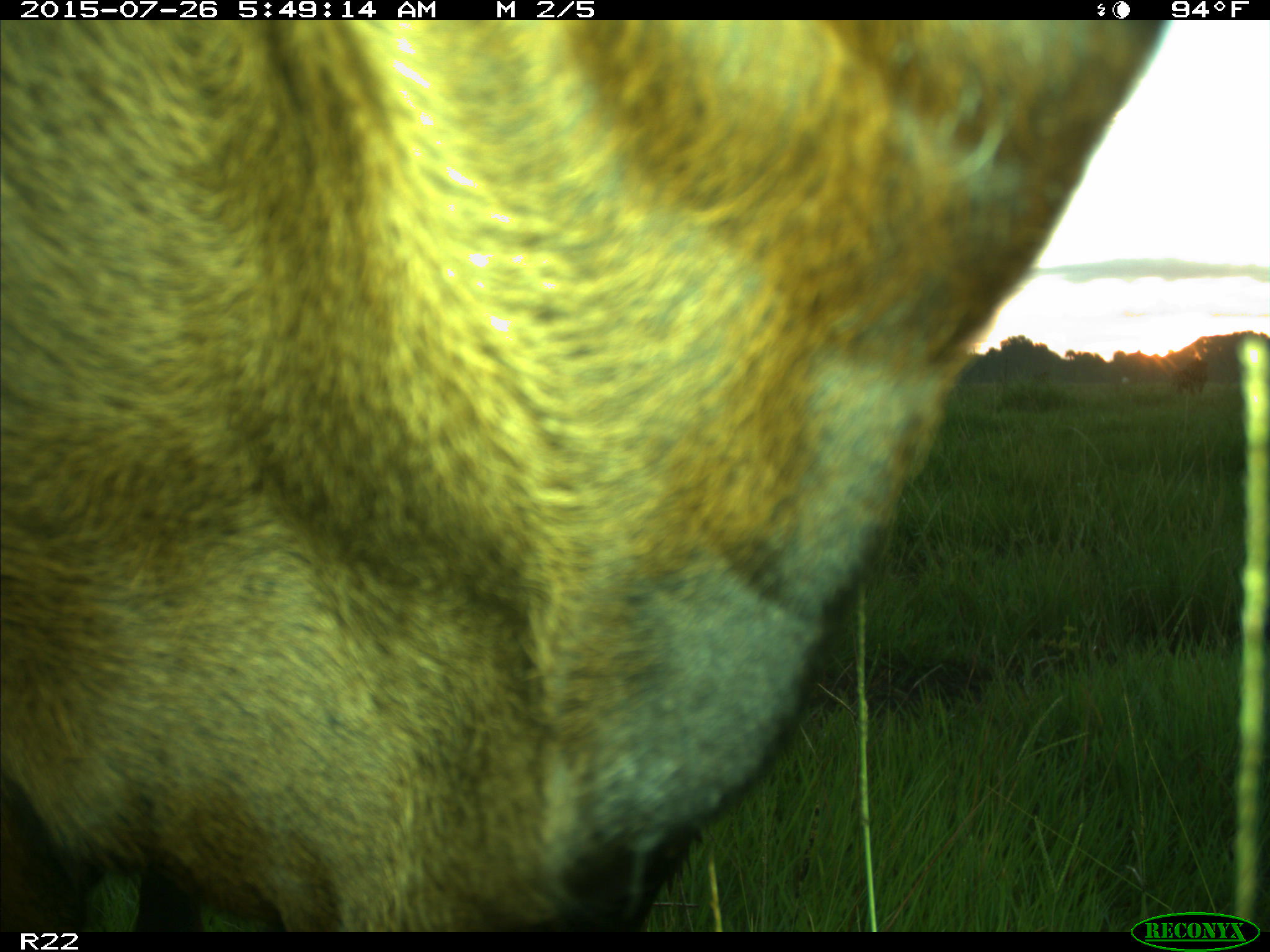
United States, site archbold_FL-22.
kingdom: Animalia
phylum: Chordata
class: Mammalia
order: Artiodactyla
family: Bovidae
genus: Bos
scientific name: Bos taurus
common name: domestic cow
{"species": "Bos taurus (domestic cow)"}